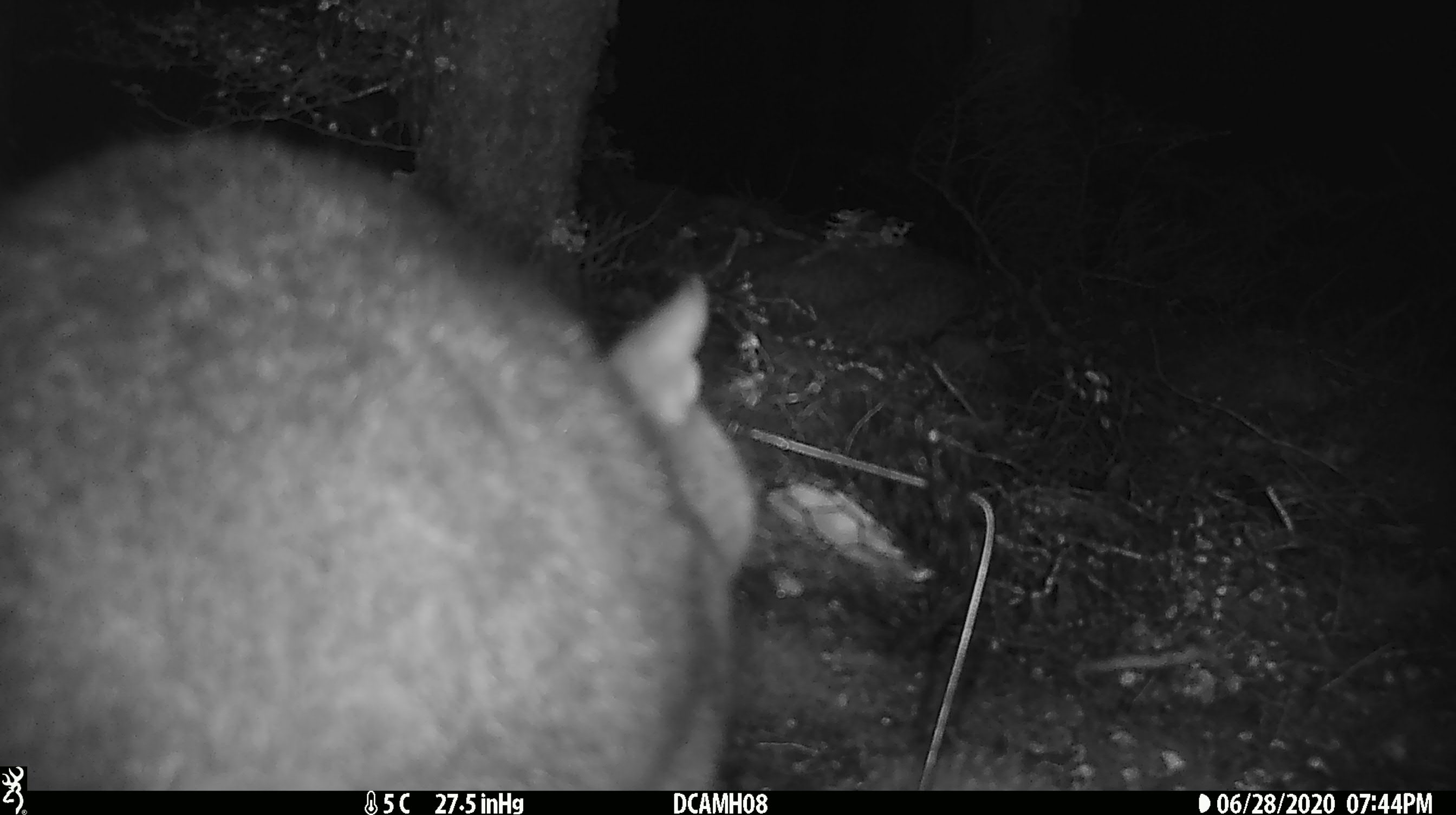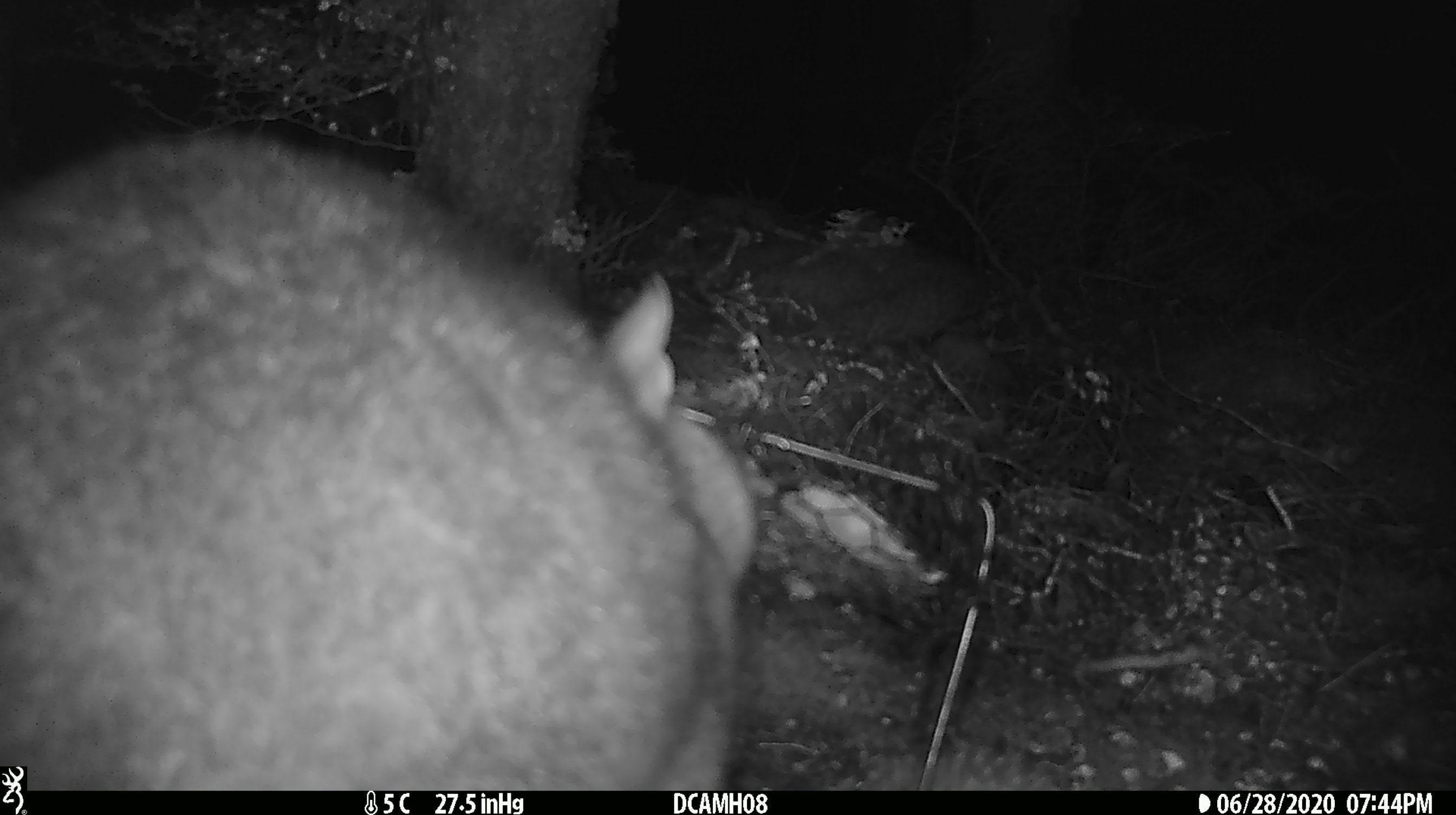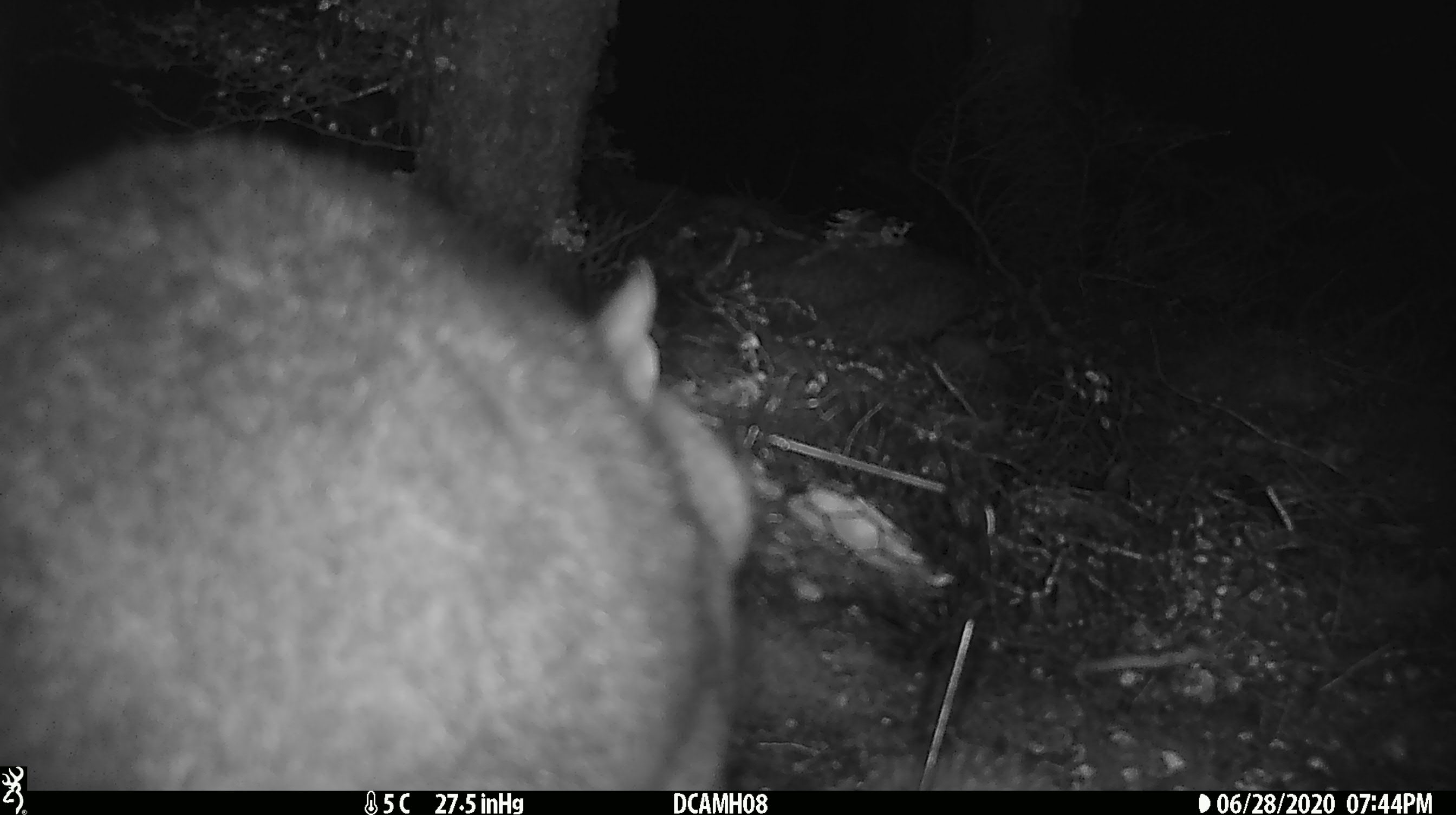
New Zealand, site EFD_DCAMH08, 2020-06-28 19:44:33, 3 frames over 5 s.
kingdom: Animalia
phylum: Chordata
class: Mammalia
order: Diprotodontia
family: Phalangeridae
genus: Trichosurus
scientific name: Trichosurus vulpecula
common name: common brushtail possum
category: possum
Possum (common brushtail possum) (Trichosurus vulpecula).